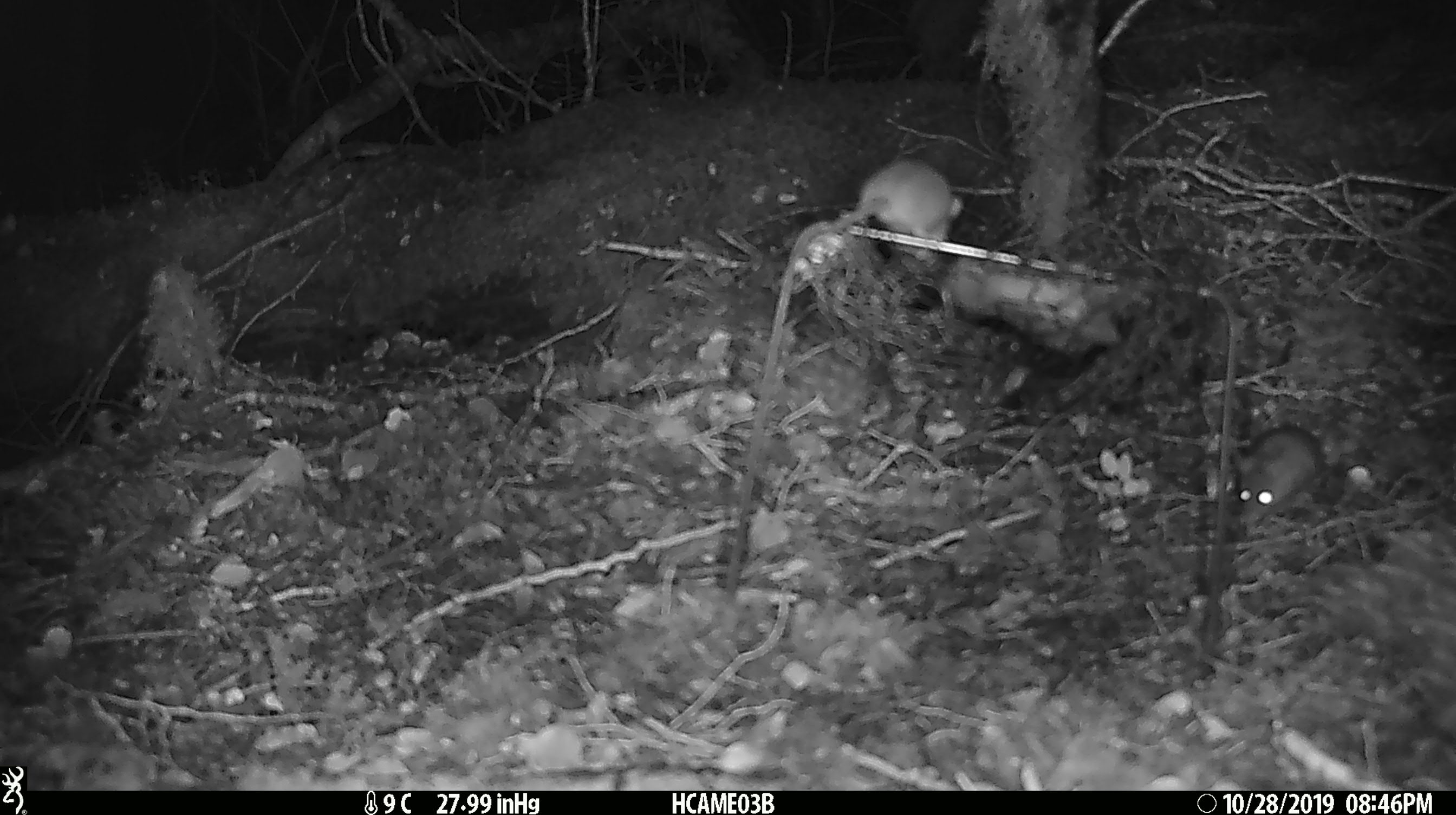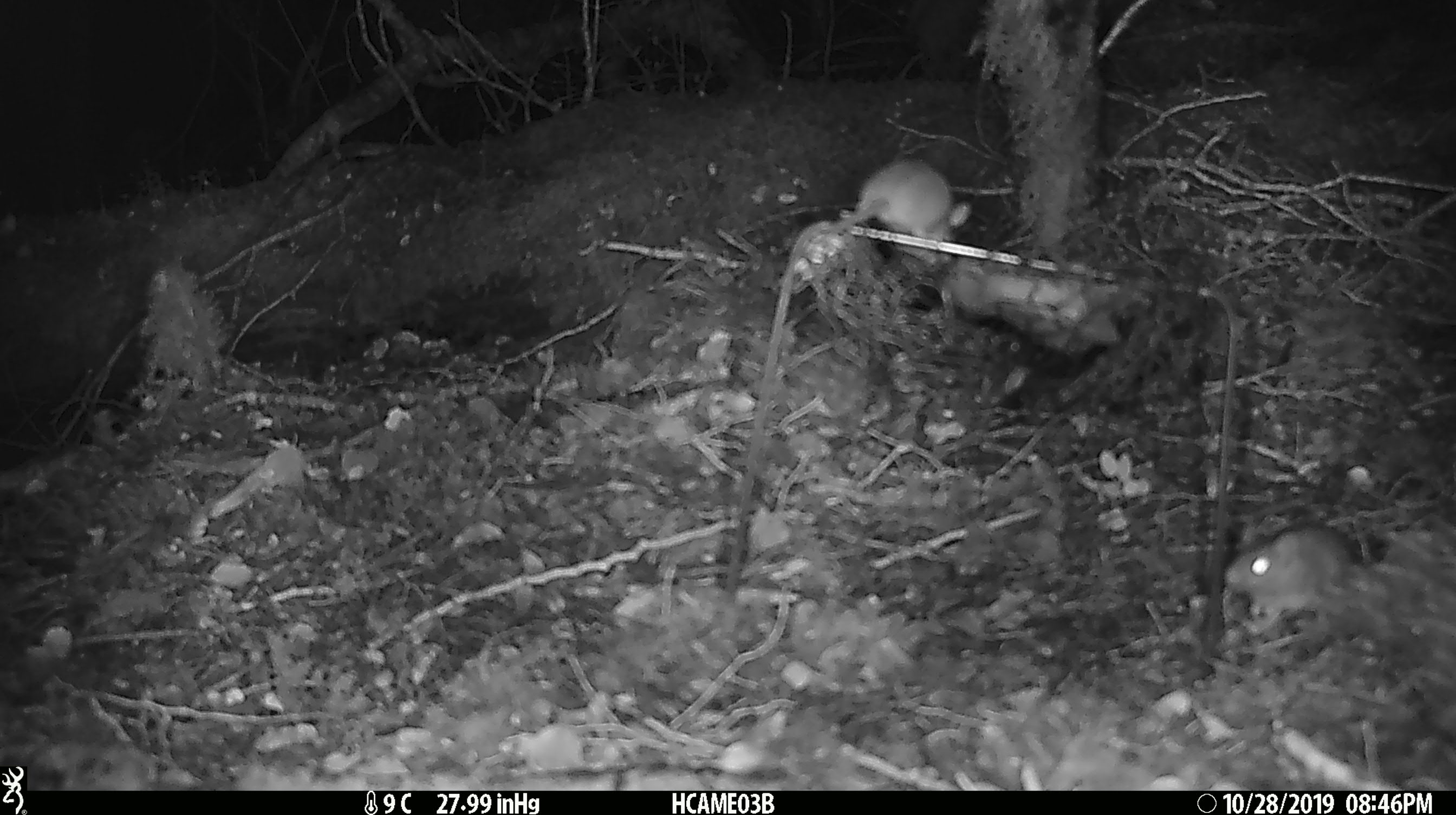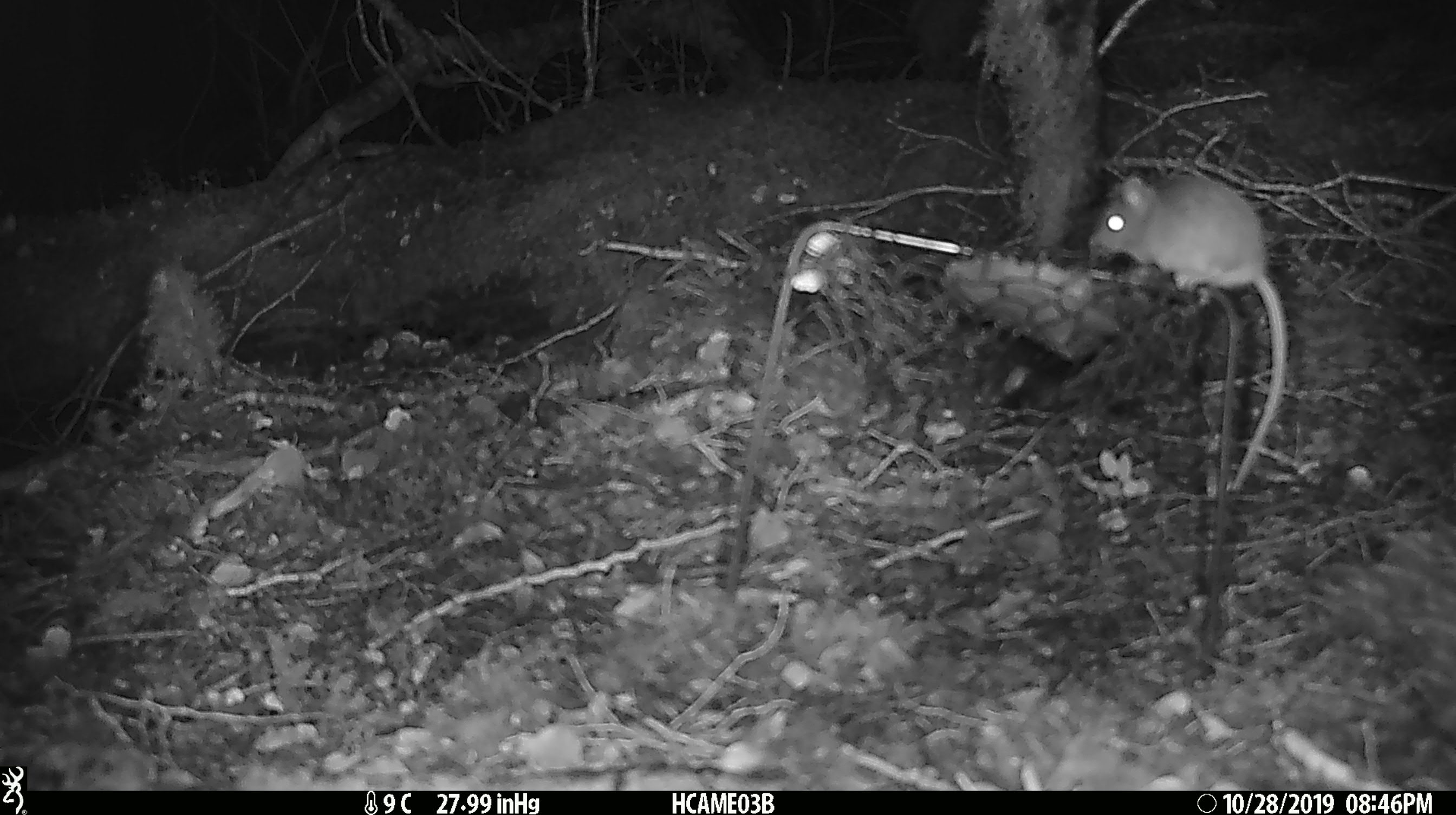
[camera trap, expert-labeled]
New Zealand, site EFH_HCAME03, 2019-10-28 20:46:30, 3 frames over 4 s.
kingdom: Animalia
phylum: Chordata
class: Mammalia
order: Rodentia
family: Muridae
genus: Mus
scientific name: Mus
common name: mouse